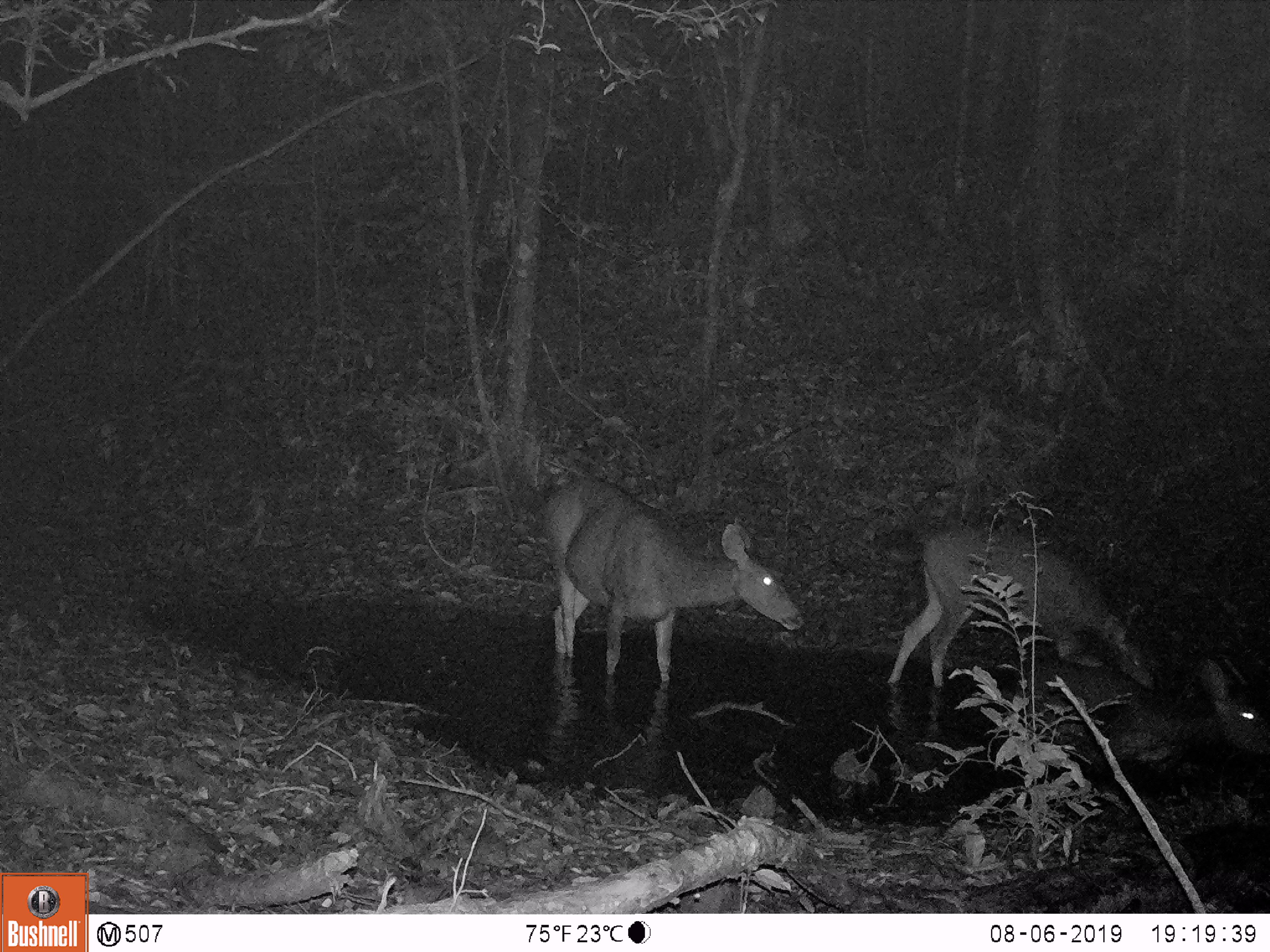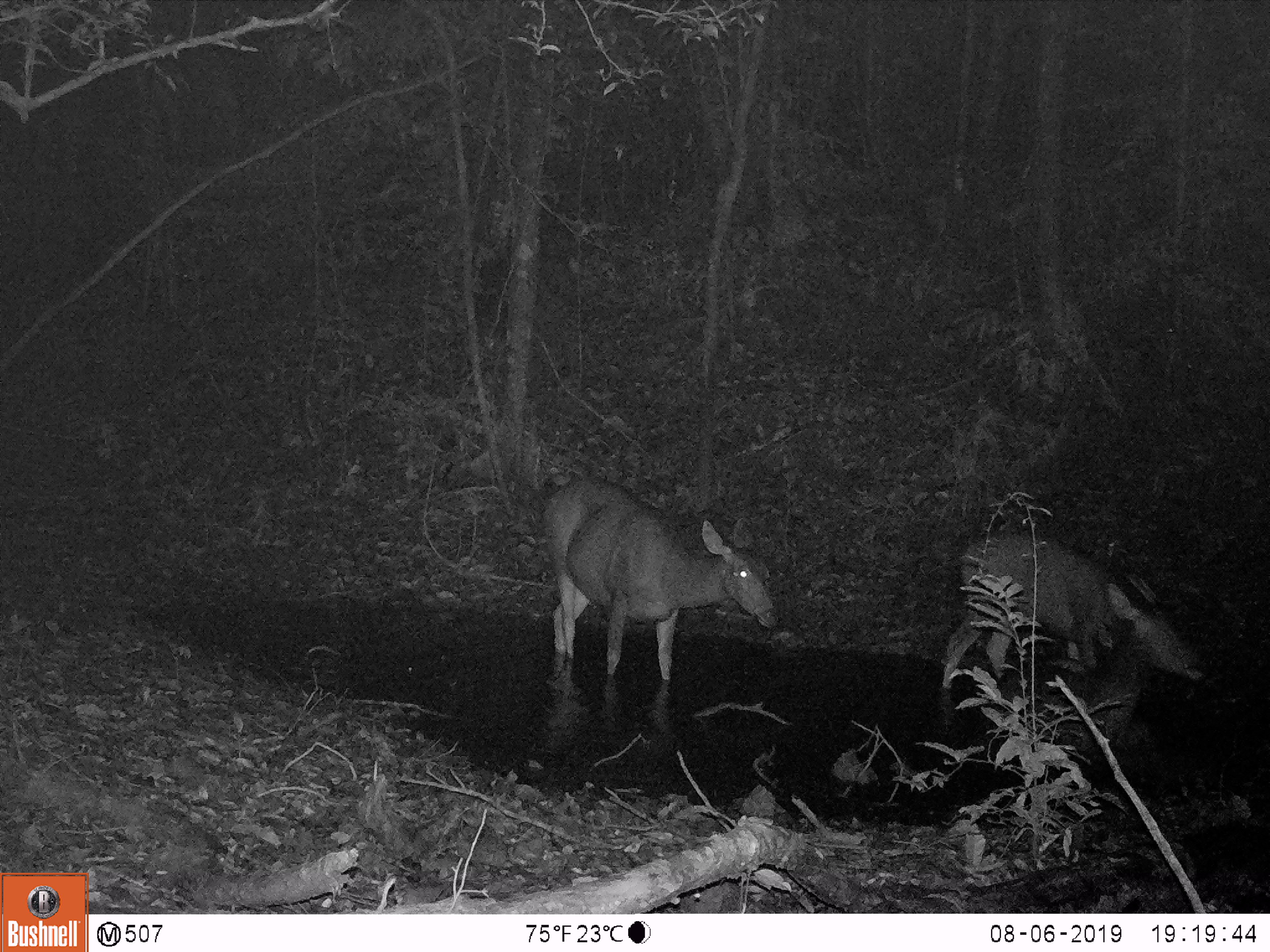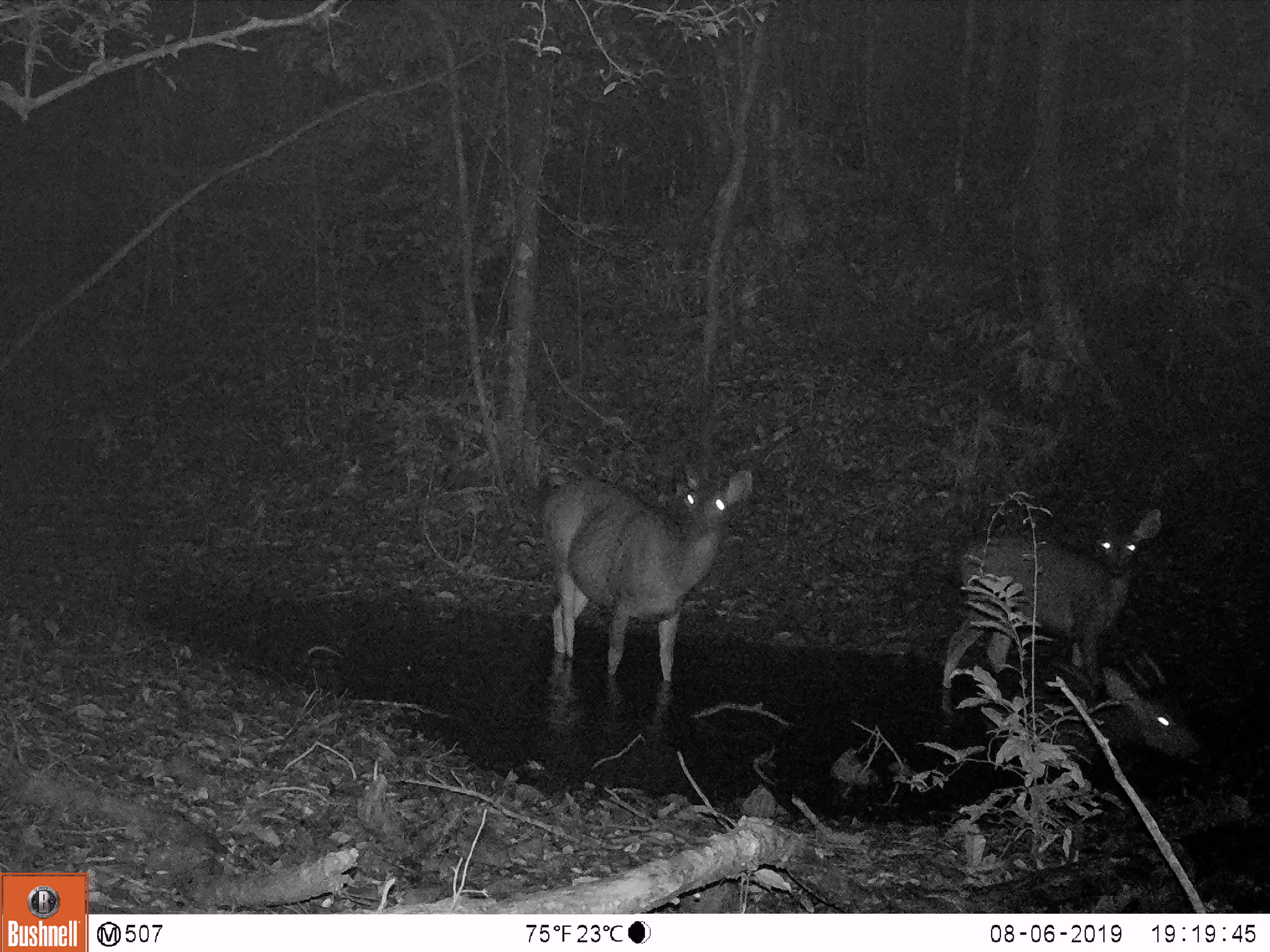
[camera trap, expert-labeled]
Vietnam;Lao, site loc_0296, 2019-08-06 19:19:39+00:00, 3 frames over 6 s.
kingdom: Animalia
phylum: Chordata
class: Mammalia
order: Artiodactyla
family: Cervidae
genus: Rusa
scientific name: Rusa unicolor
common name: sambar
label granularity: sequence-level